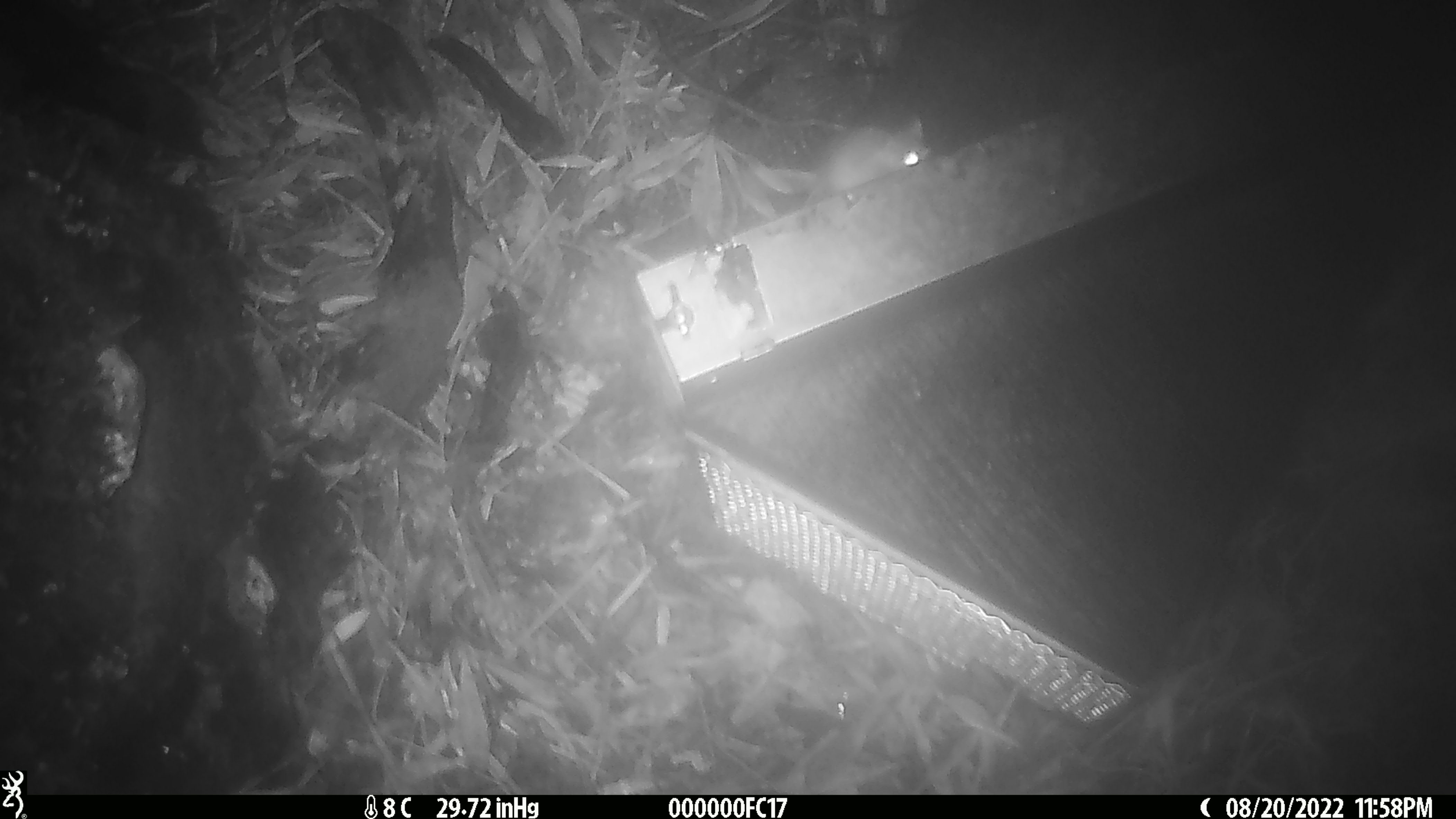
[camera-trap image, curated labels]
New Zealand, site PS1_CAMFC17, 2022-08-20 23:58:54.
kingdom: Animalia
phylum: Chordata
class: Mammalia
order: Rodentia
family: Muridae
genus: Mus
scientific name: Mus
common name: mouse